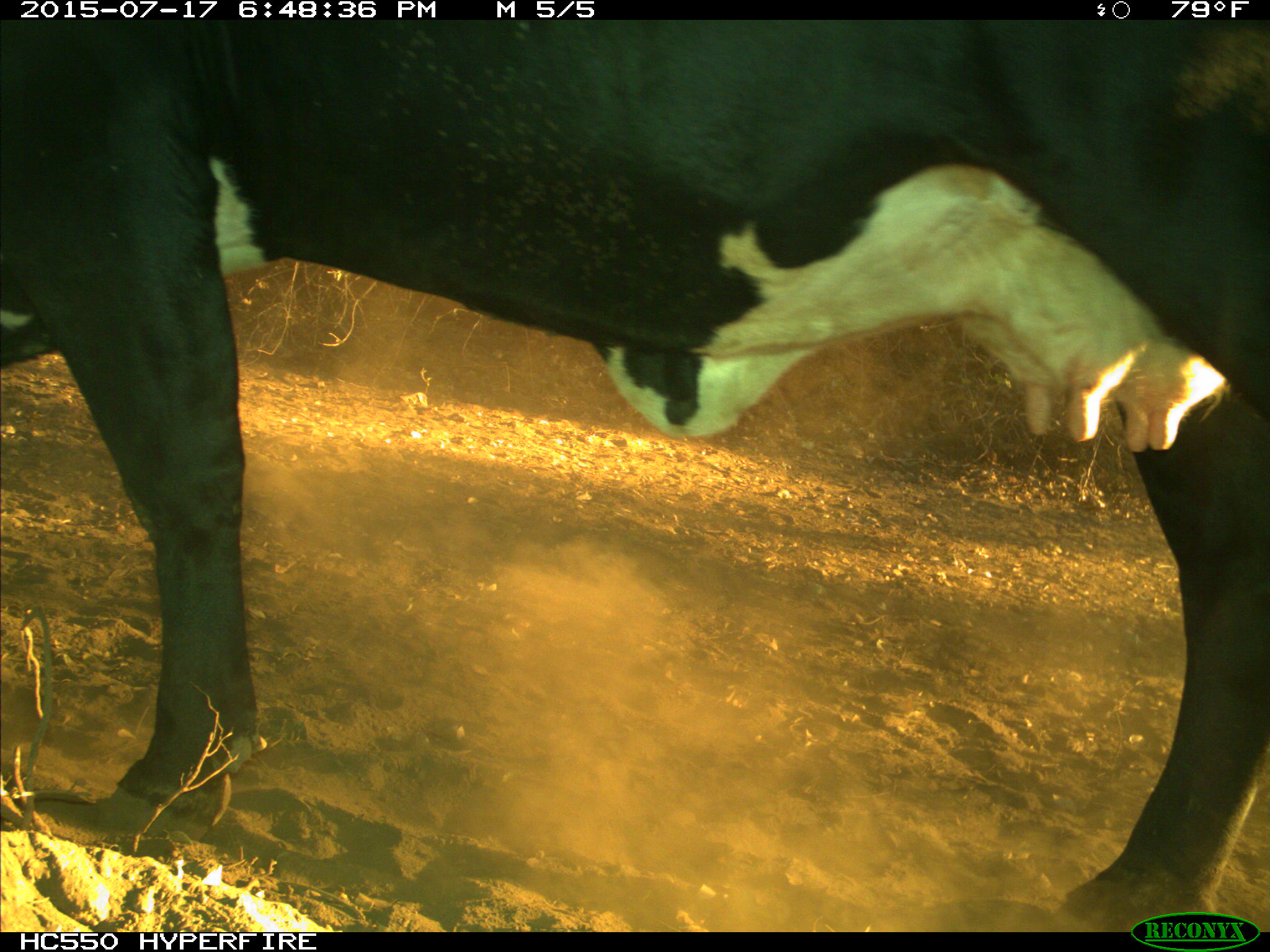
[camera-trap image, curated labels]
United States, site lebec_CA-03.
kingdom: Animalia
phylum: Chordata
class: Mammalia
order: Artiodactyla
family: Bovidae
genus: Bos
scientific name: Bos taurus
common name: domestic cow